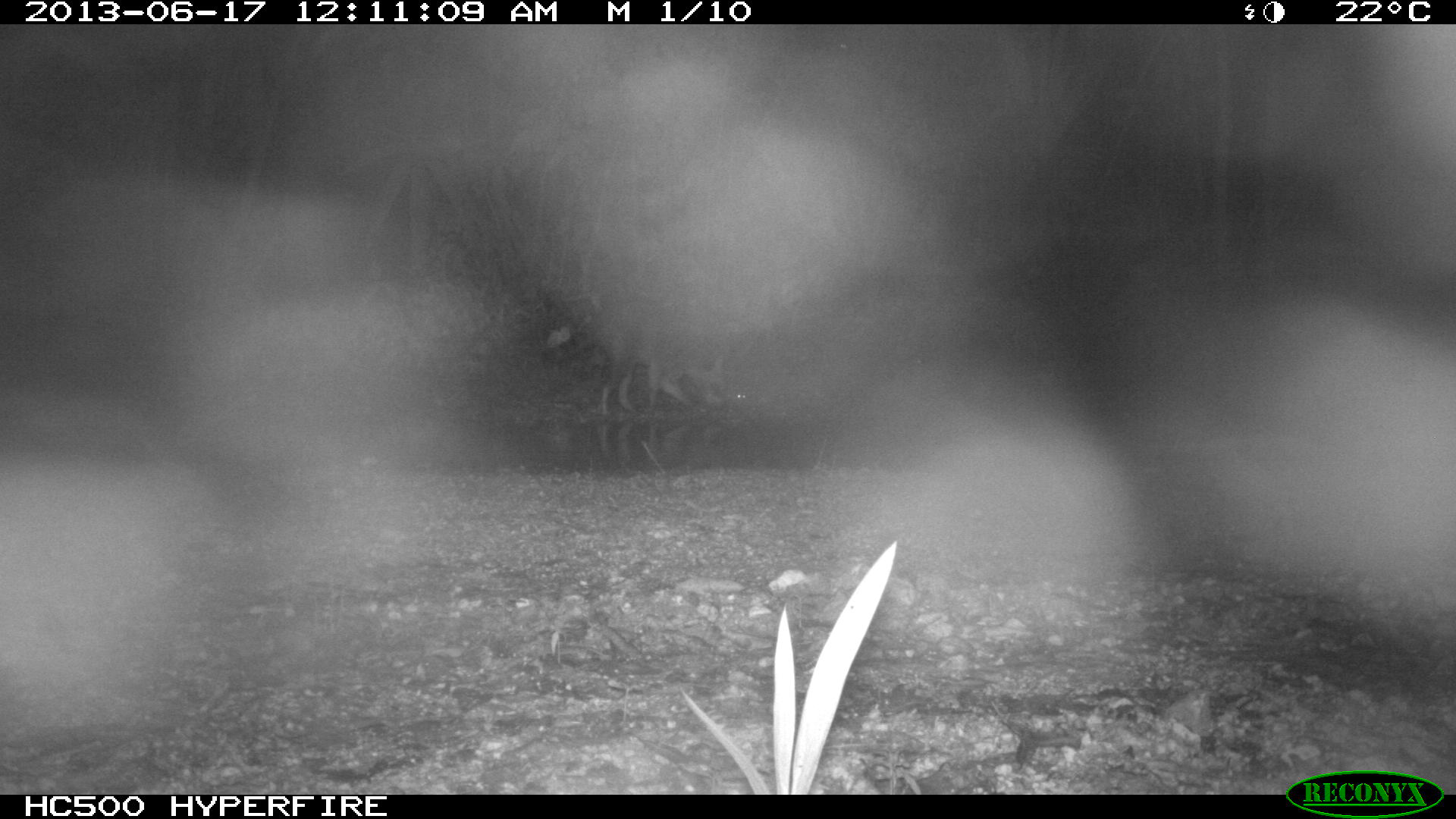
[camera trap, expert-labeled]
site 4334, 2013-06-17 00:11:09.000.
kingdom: Animalia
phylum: Chordata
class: Mammalia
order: Carnivora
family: Procyonidae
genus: Procyon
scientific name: Procyon lotor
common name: common raccoon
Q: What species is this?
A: Procyon lotor (common raccoon).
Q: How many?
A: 1.